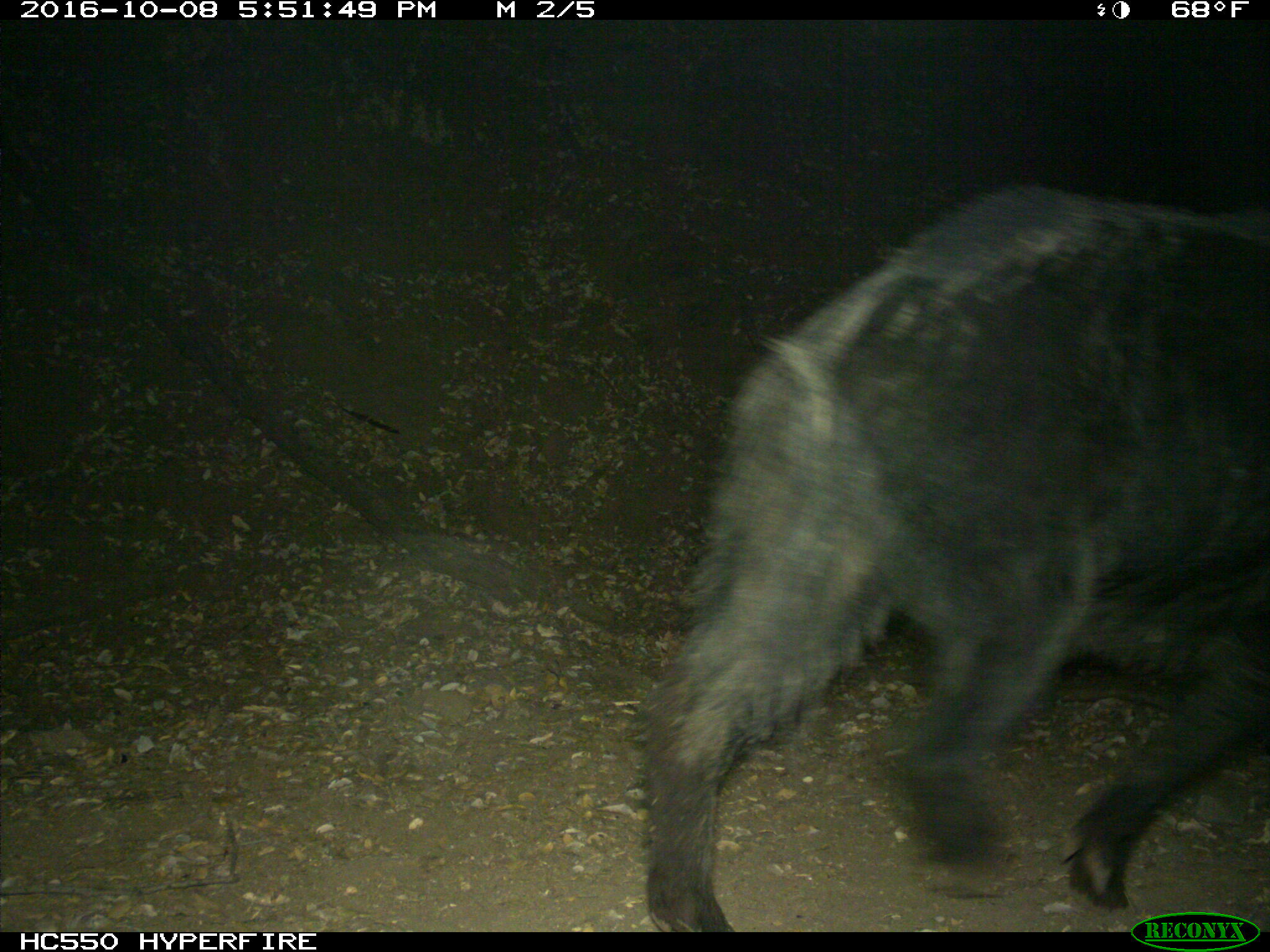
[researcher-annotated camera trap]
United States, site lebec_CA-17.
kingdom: Animalia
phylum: Chordata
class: Mammalia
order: Artiodactyla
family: Suidae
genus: Sus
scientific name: Sus scrofa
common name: wild boar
Sus scrofa (wild boar).